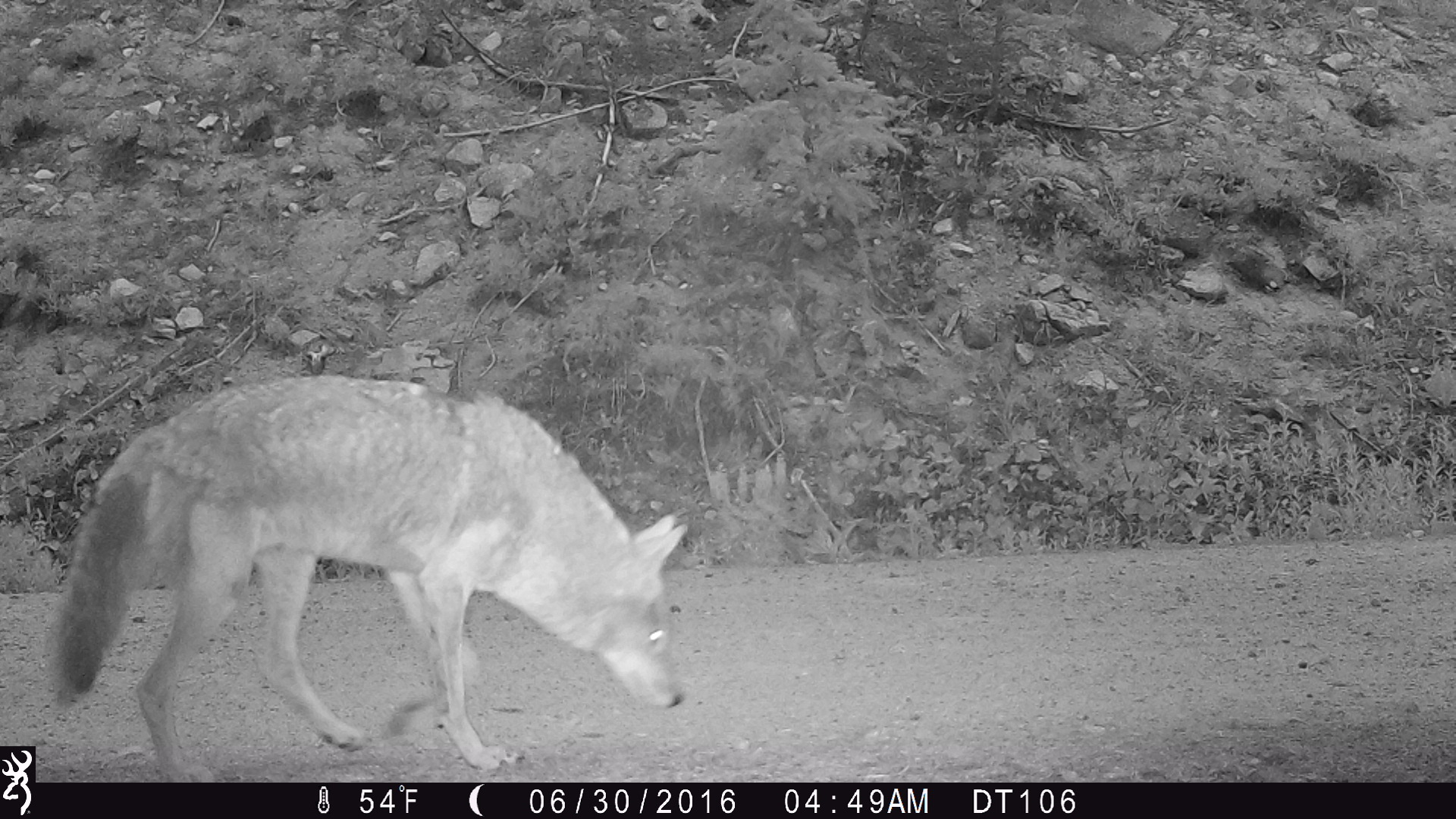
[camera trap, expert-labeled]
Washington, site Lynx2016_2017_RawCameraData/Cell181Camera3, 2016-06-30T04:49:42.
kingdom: Animalia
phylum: Chordata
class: Mammalia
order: Carnivora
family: Canidae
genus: Canis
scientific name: Canis latrans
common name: coyote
Canis latrans (coyote). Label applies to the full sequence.